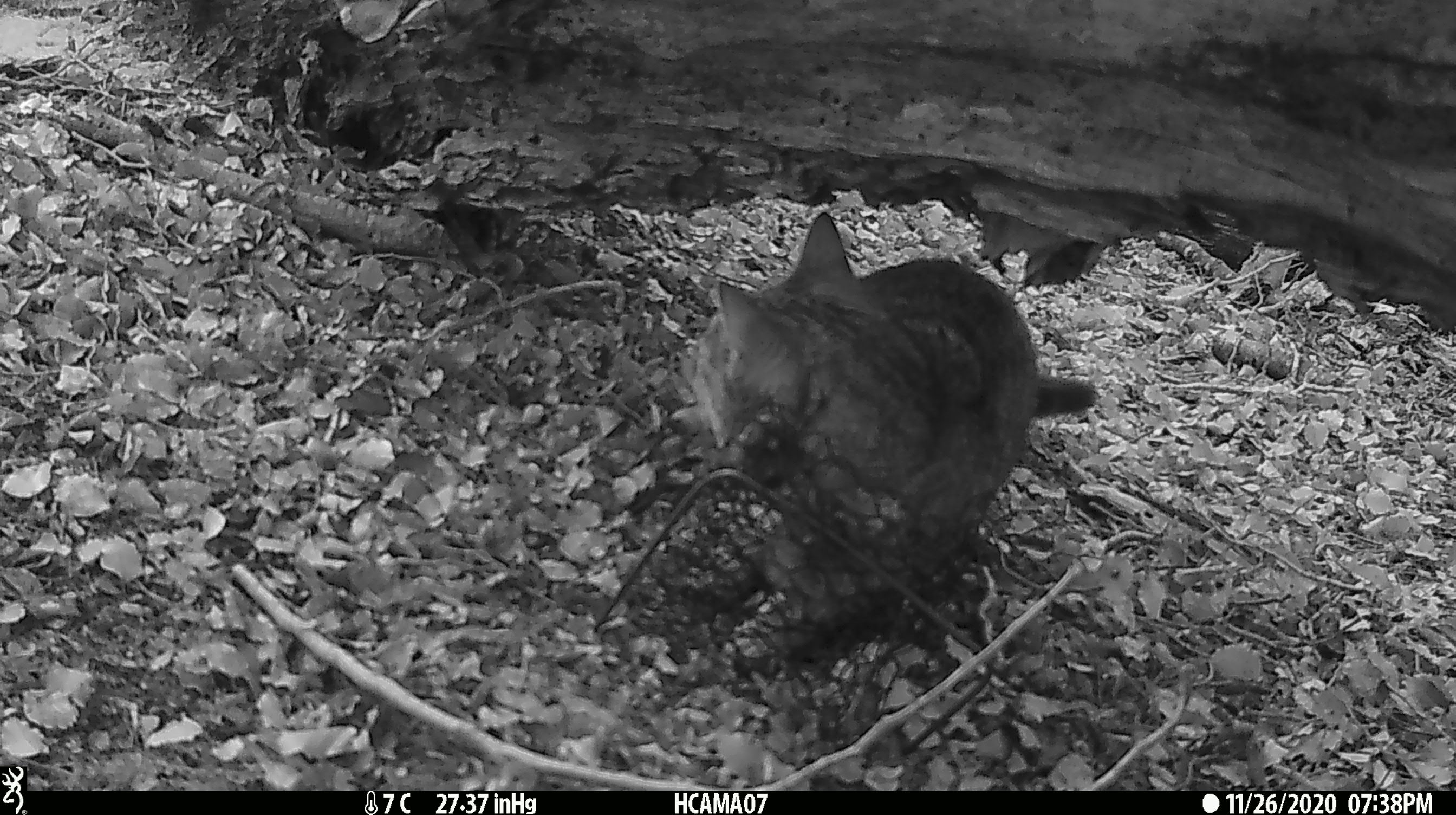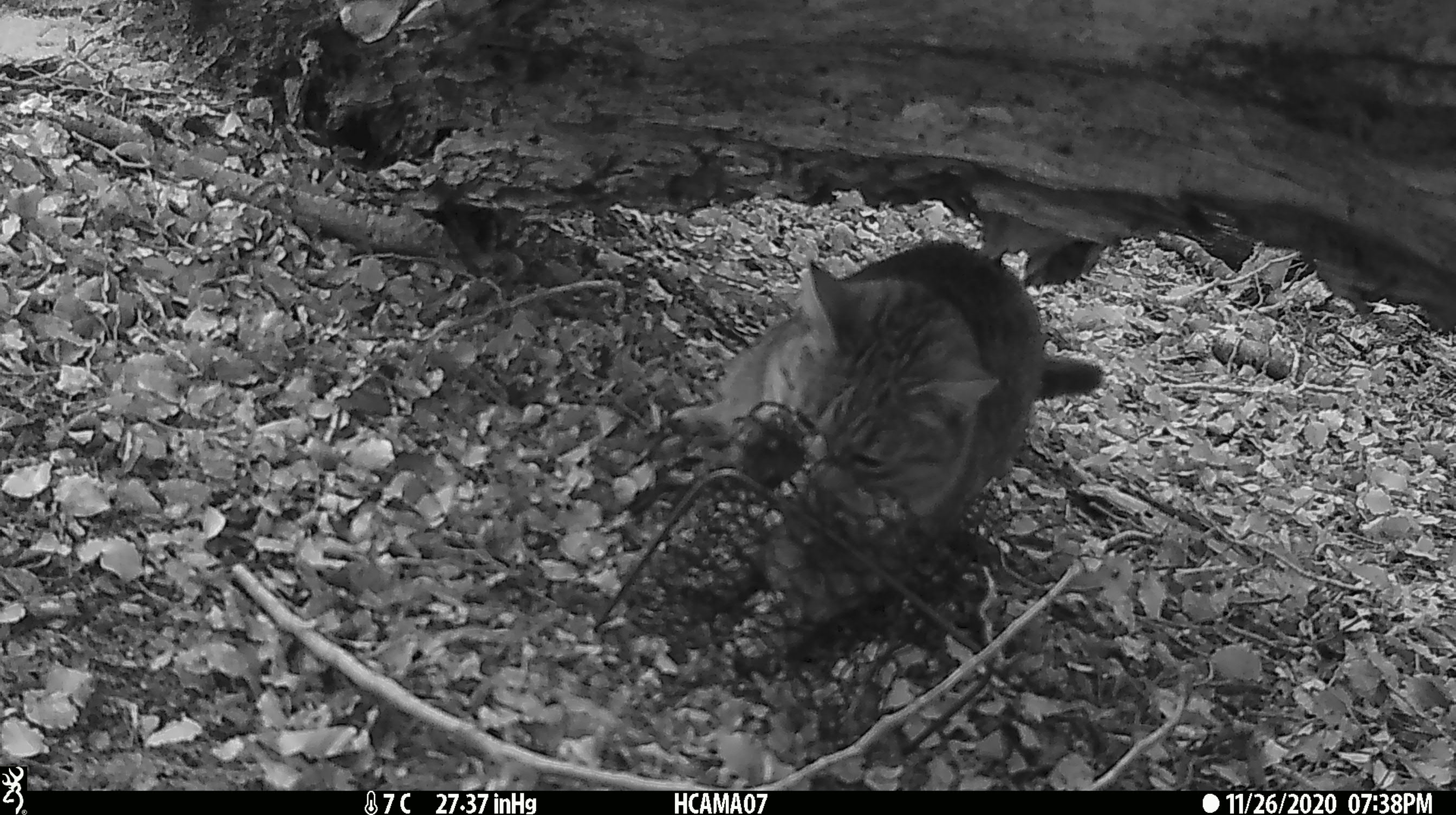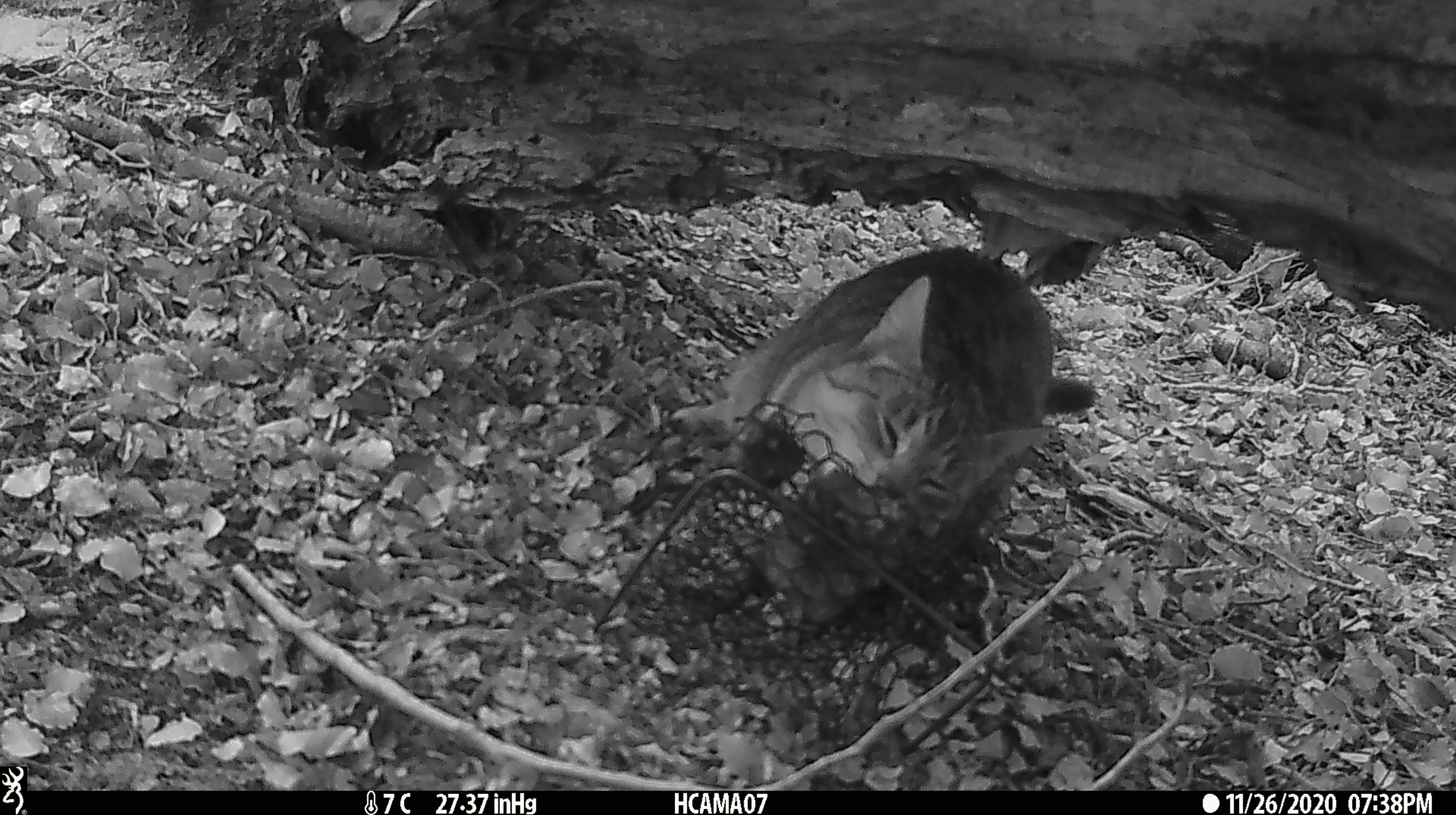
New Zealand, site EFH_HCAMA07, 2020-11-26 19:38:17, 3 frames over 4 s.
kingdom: Animalia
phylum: Chordata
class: Mammalia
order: Carnivora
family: Felidae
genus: Felis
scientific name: Felis catus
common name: domestic cat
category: cat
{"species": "cat (domestic cat) (Felis catus)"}